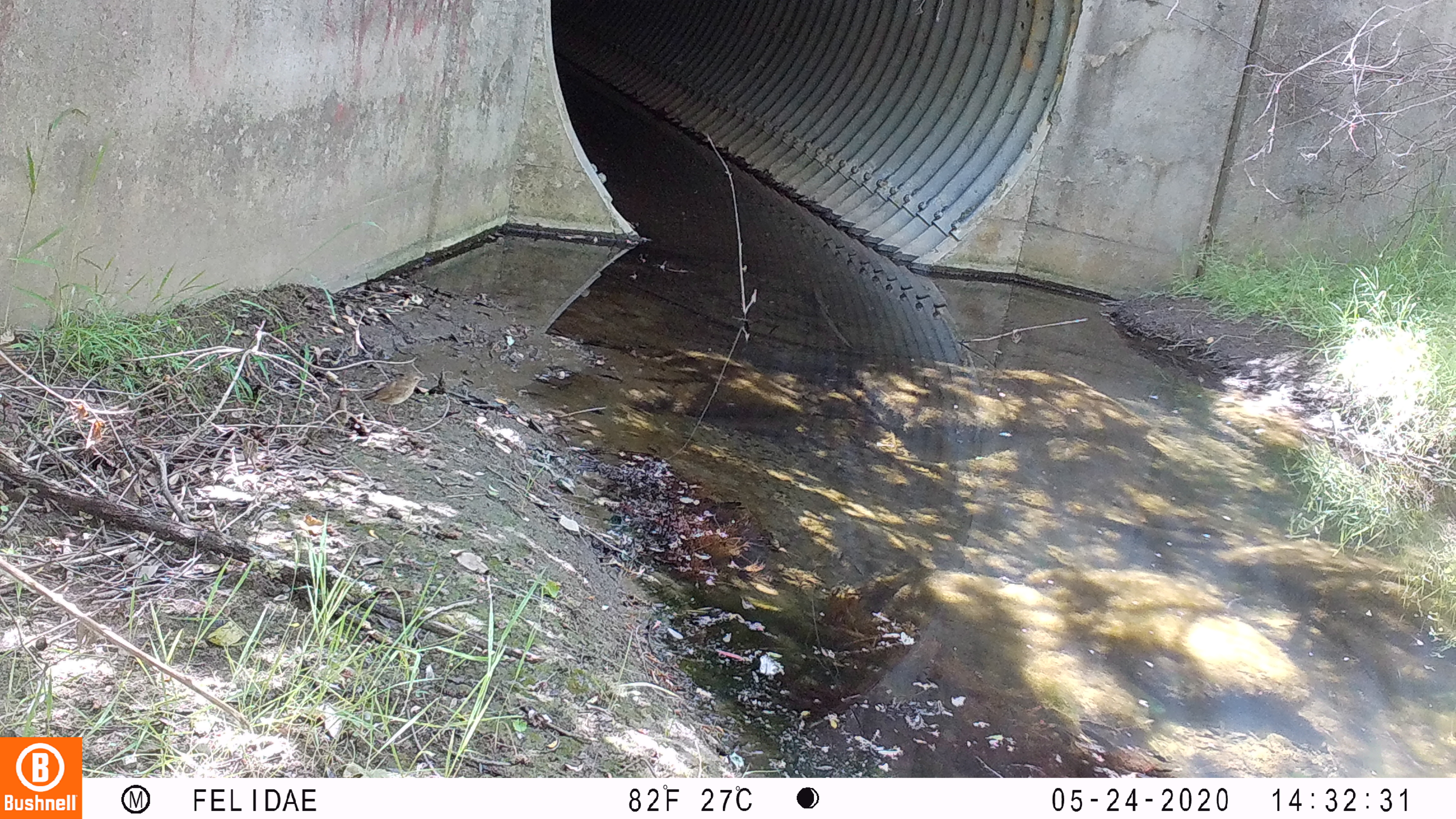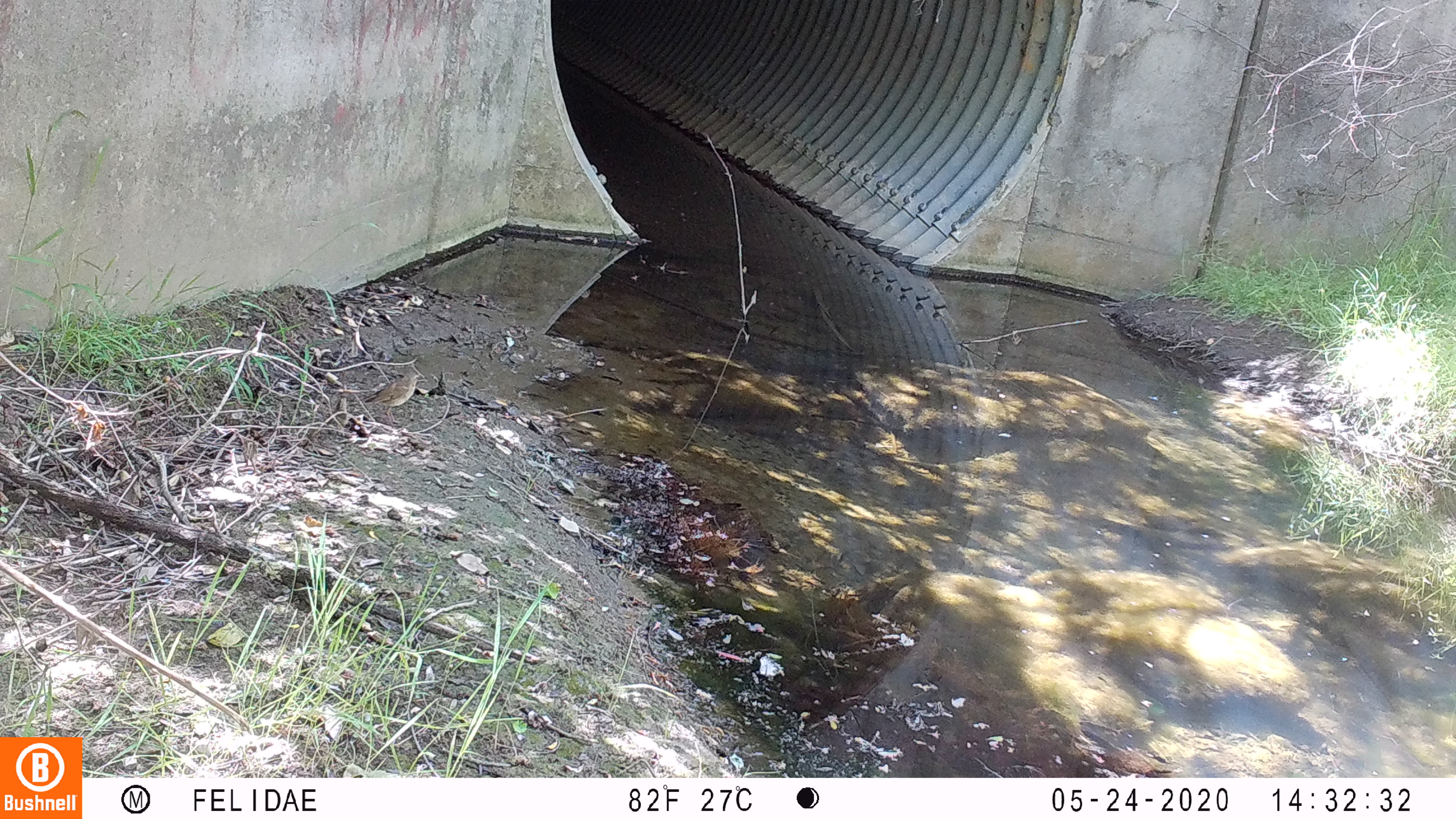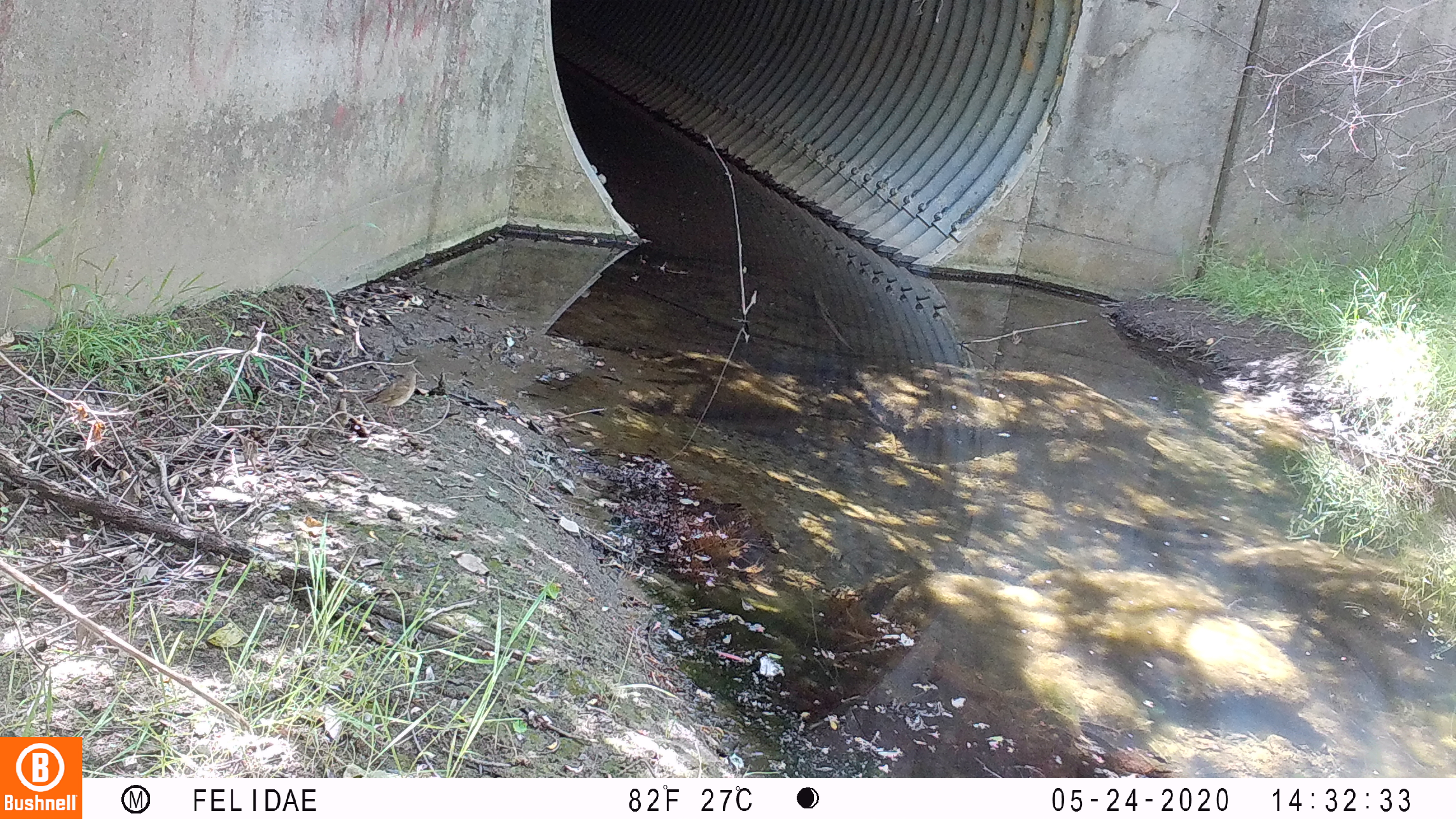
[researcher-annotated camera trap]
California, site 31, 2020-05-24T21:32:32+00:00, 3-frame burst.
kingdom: Animalia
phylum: Chordata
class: Aves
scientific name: Aves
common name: bird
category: unknown bird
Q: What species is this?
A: Unknown bird (bird) (Aves).